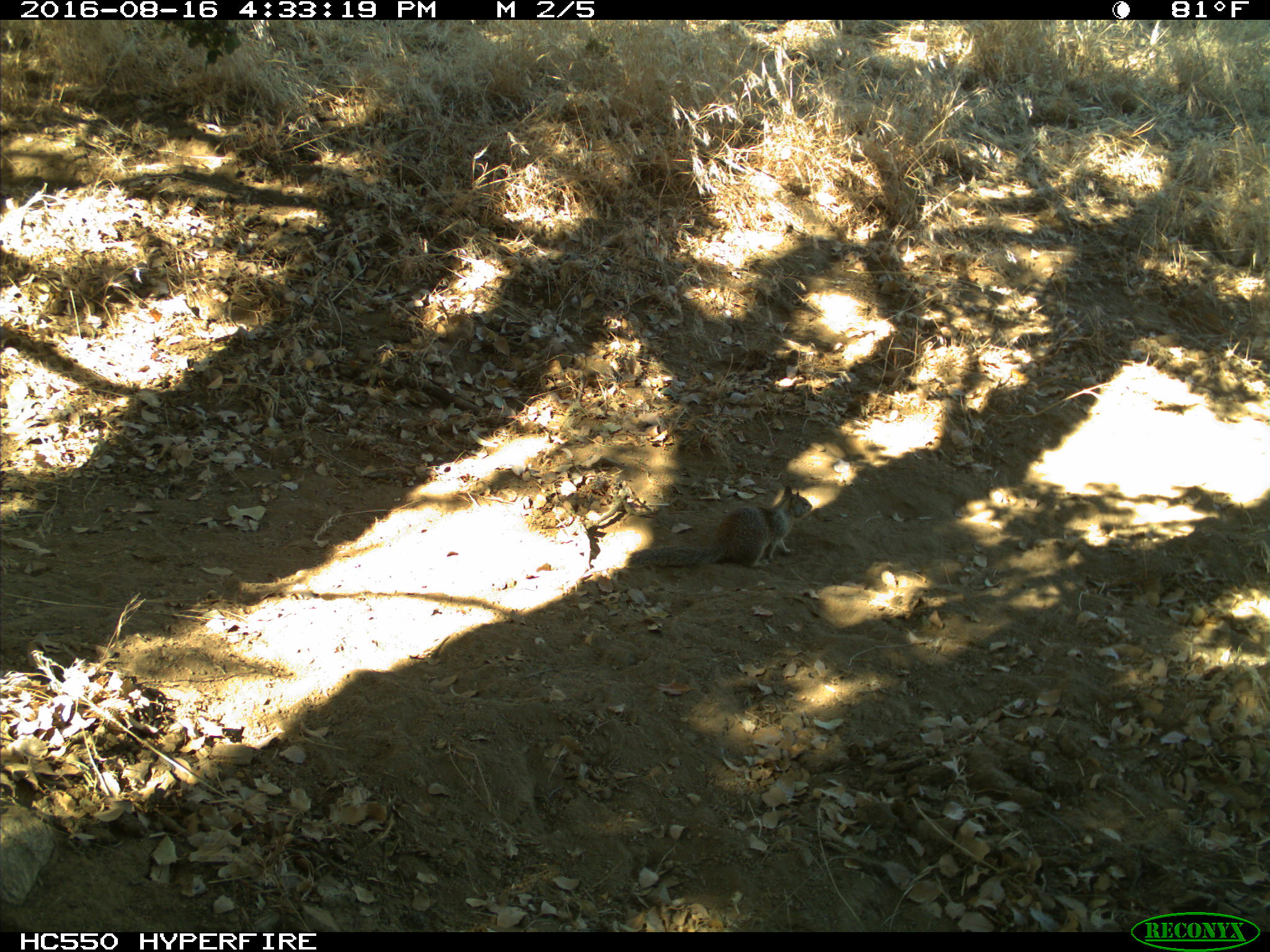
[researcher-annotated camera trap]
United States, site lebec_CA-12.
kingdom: Animalia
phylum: Chordata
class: Mammalia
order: Rodentia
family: Sciuridae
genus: Otospermophilus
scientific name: Otospermophilus beecheyi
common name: california ground squirrel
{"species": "Otospermophilus beecheyi (california ground squirrel)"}